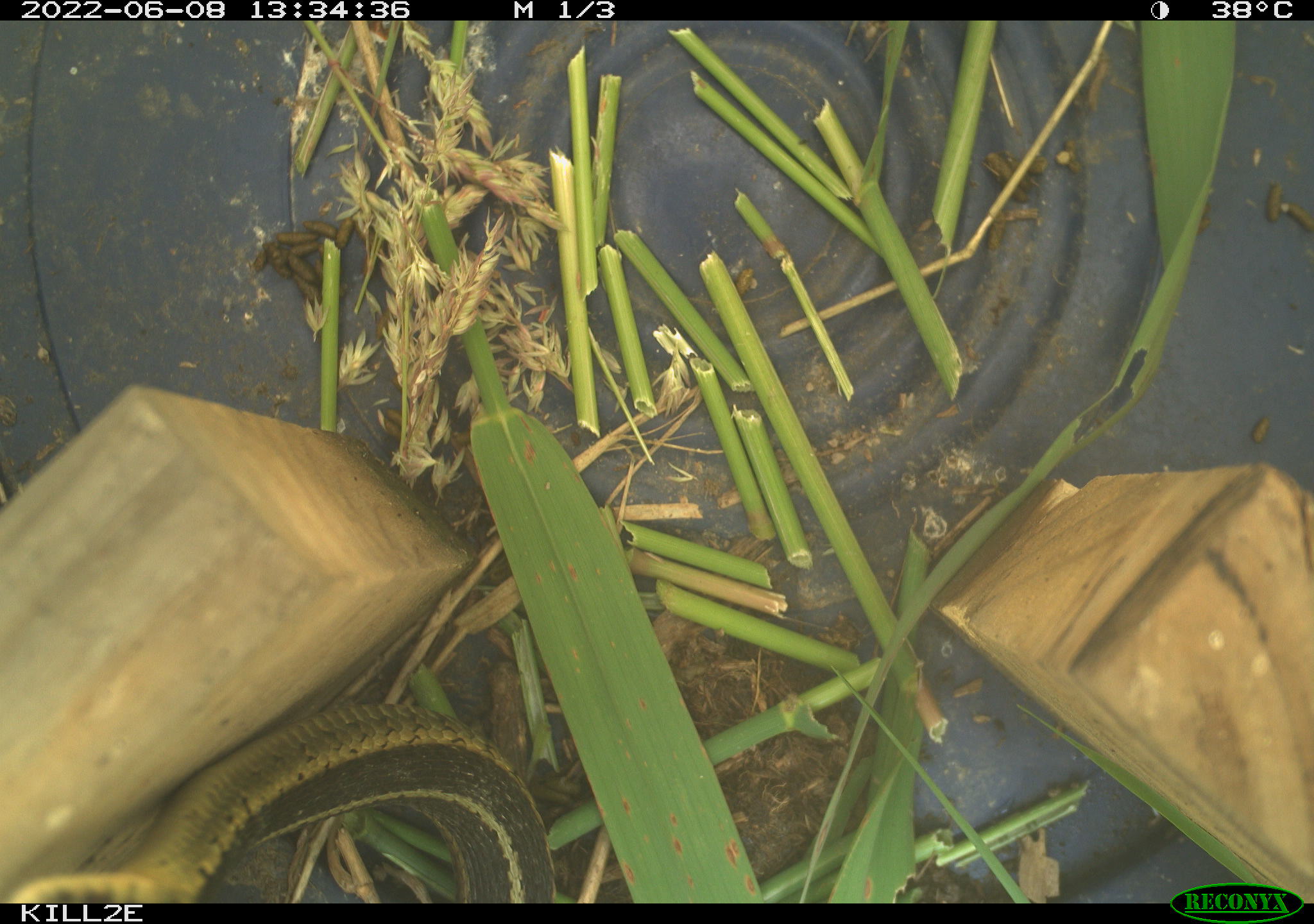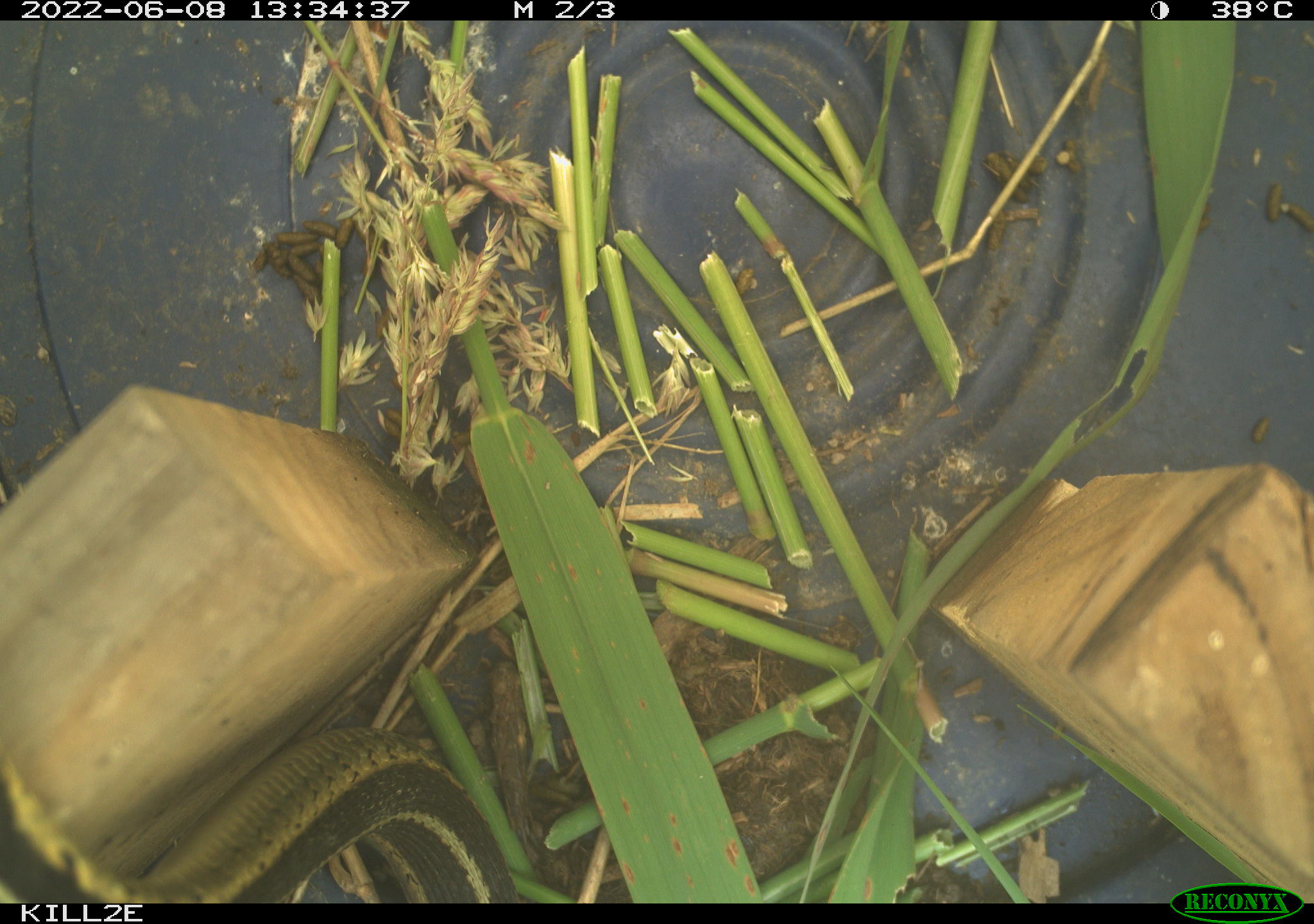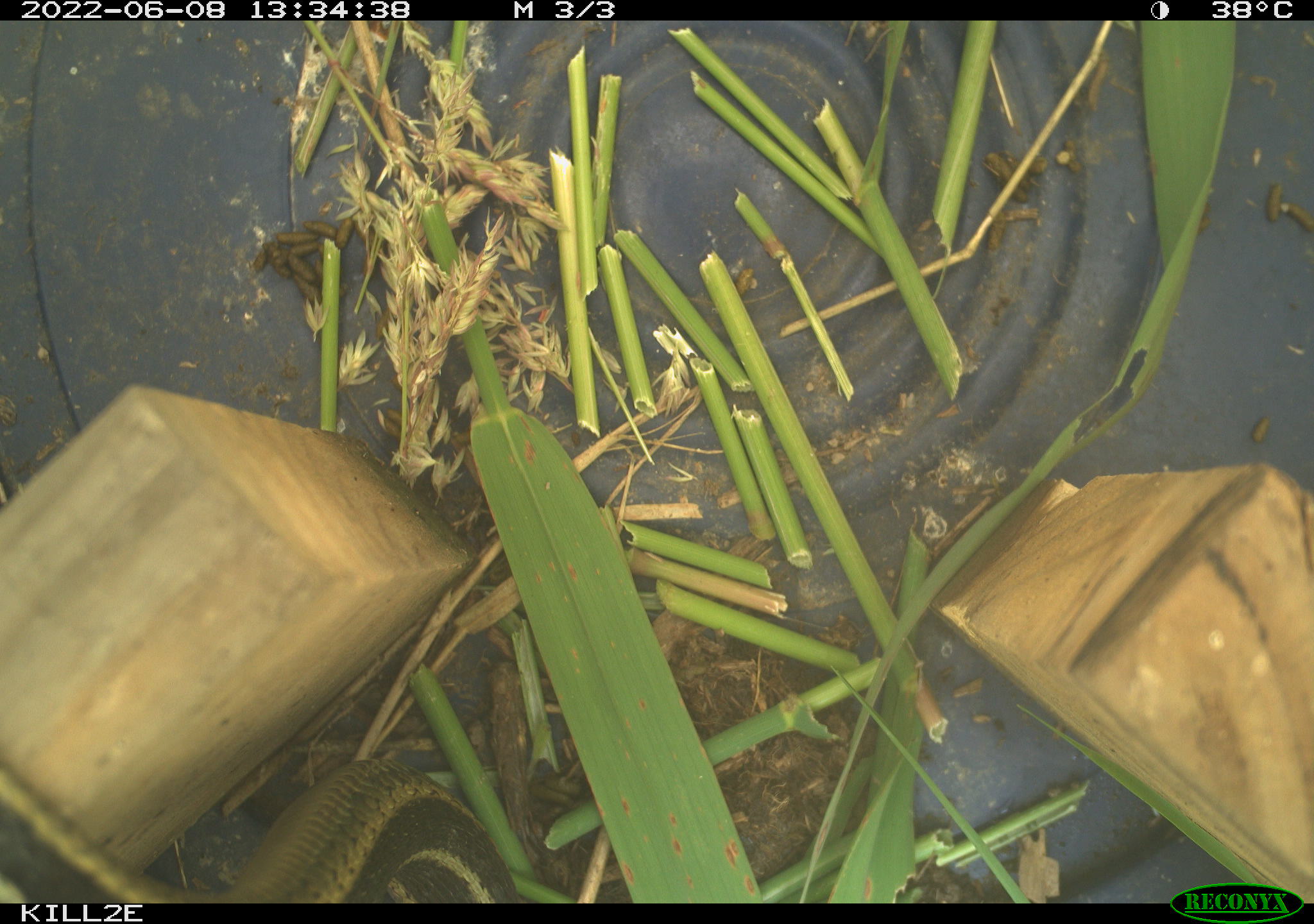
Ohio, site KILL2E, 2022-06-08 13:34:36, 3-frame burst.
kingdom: Animalia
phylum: Chordata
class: Reptilia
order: Squamata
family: Colubridae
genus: Thamnophis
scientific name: Thamnophis sirtalis sirtalis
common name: eastern gartersnake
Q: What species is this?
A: Eastern gartersnake (Thamnophis sirtalis sirtalis).